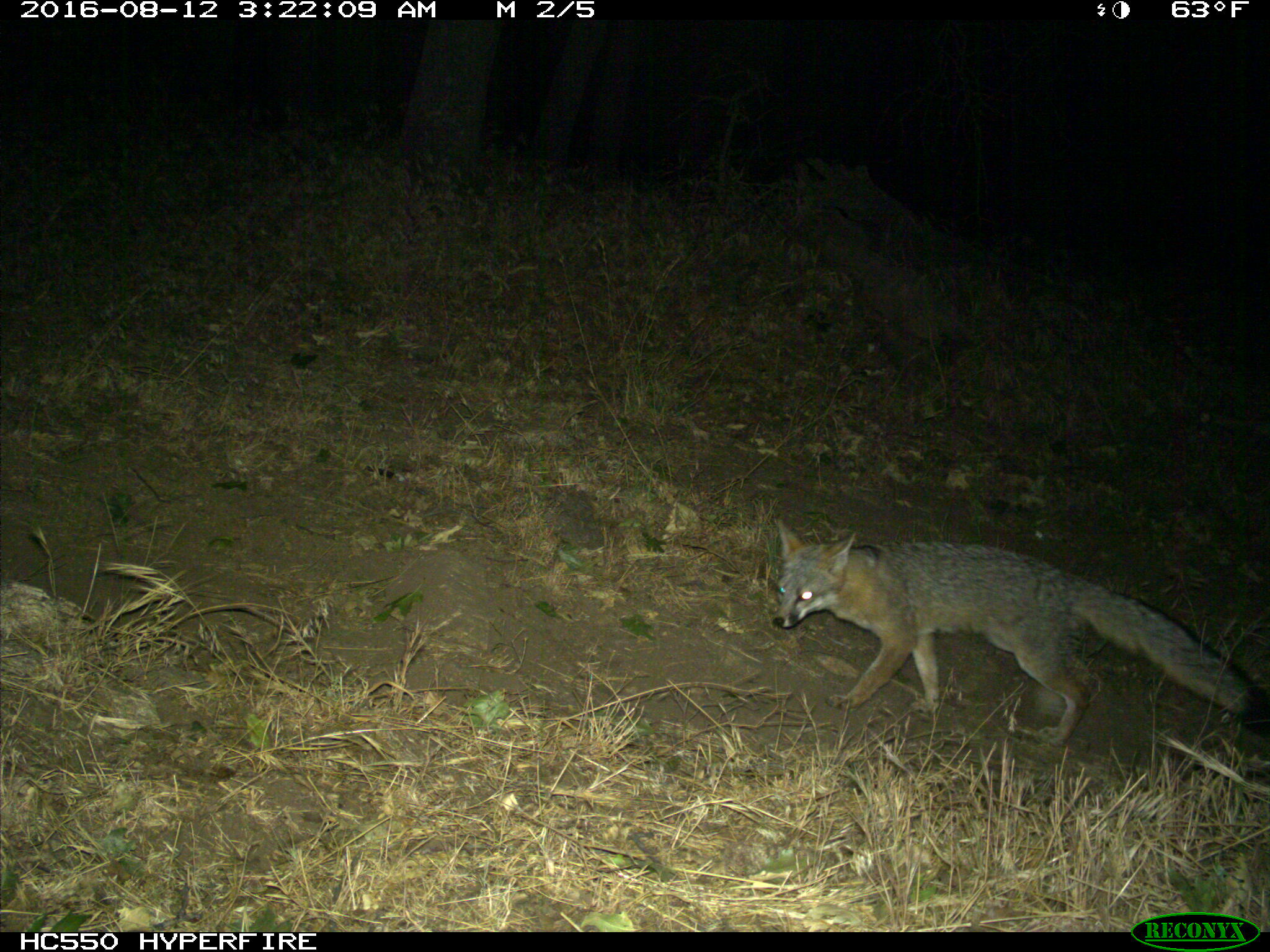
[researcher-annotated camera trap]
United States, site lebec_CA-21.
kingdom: Animalia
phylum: Chordata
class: Mammalia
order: Carnivora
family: Canidae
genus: Urocyon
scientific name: Urocyon cinereoargenteus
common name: gray fox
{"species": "Urocyon cinereoargenteus (gray fox)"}